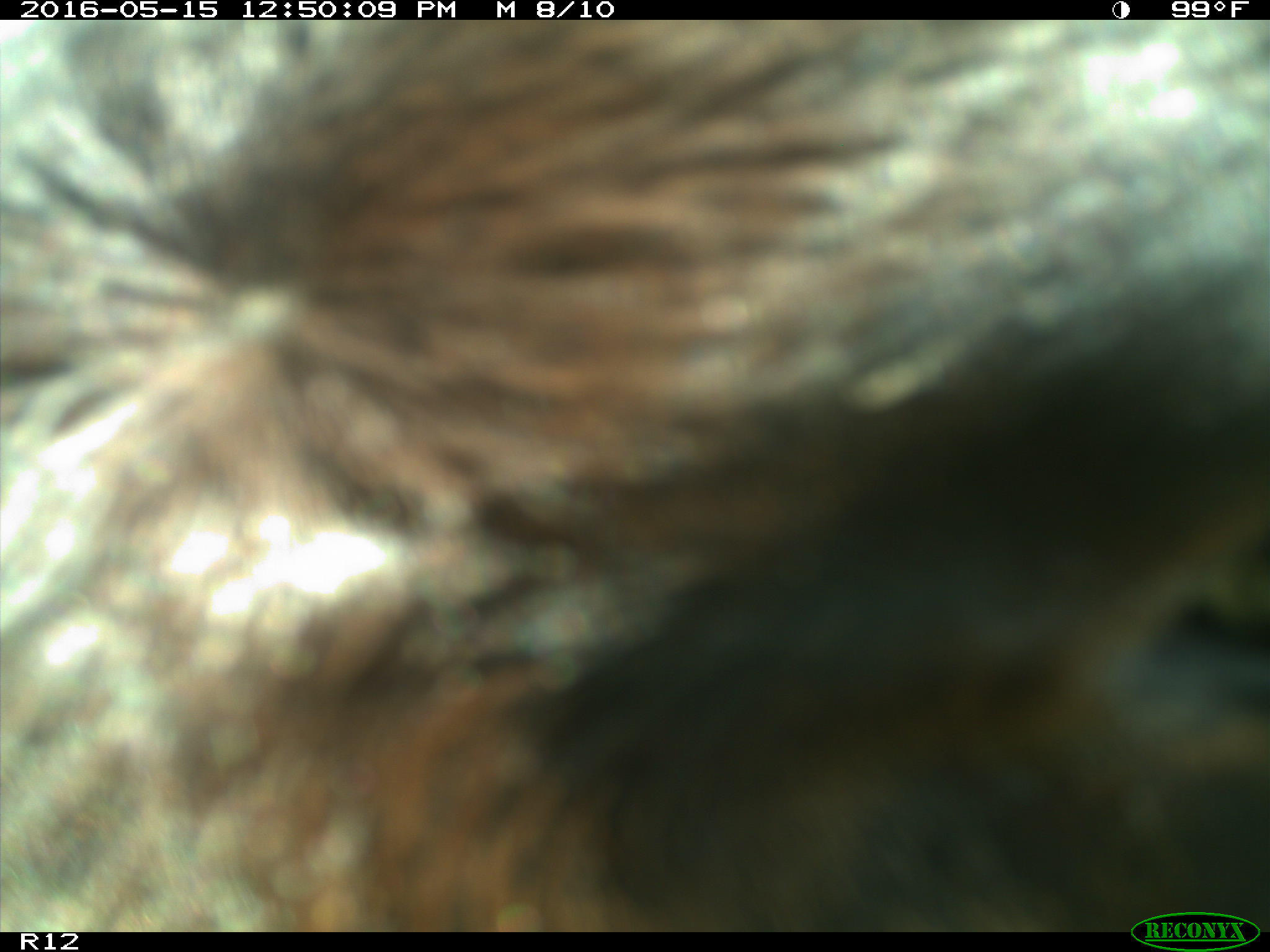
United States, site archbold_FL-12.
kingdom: Animalia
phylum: Chordata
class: Mammalia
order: Artiodactyla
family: Bovidae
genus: Bos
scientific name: Bos taurus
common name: domestic cow